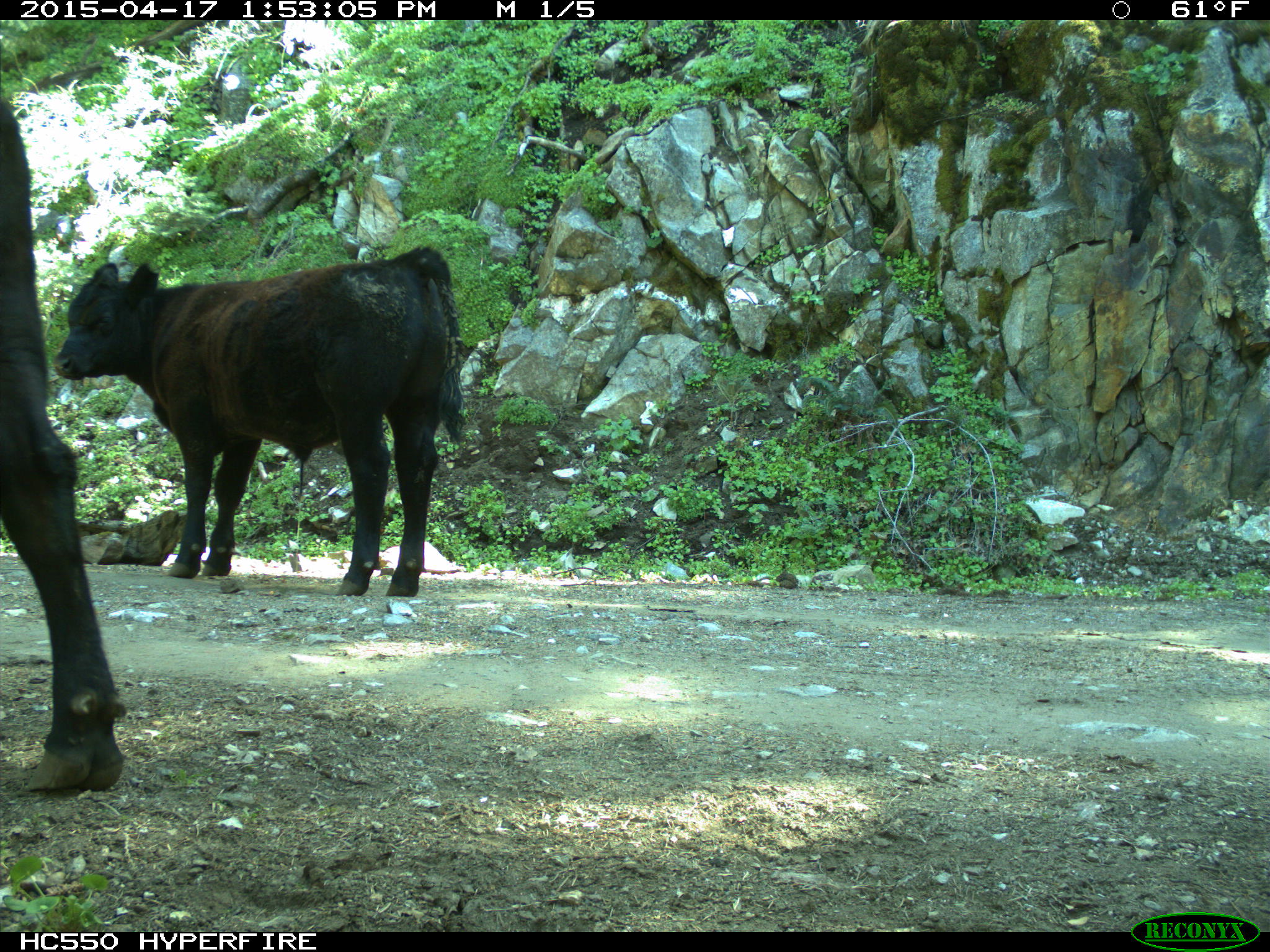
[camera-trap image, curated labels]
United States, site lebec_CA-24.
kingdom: Animalia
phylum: Chordata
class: Mammalia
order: Artiodactyla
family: Bovidae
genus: Bos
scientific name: Bos taurus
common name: domestic cow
Bos taurus (domestic cow).